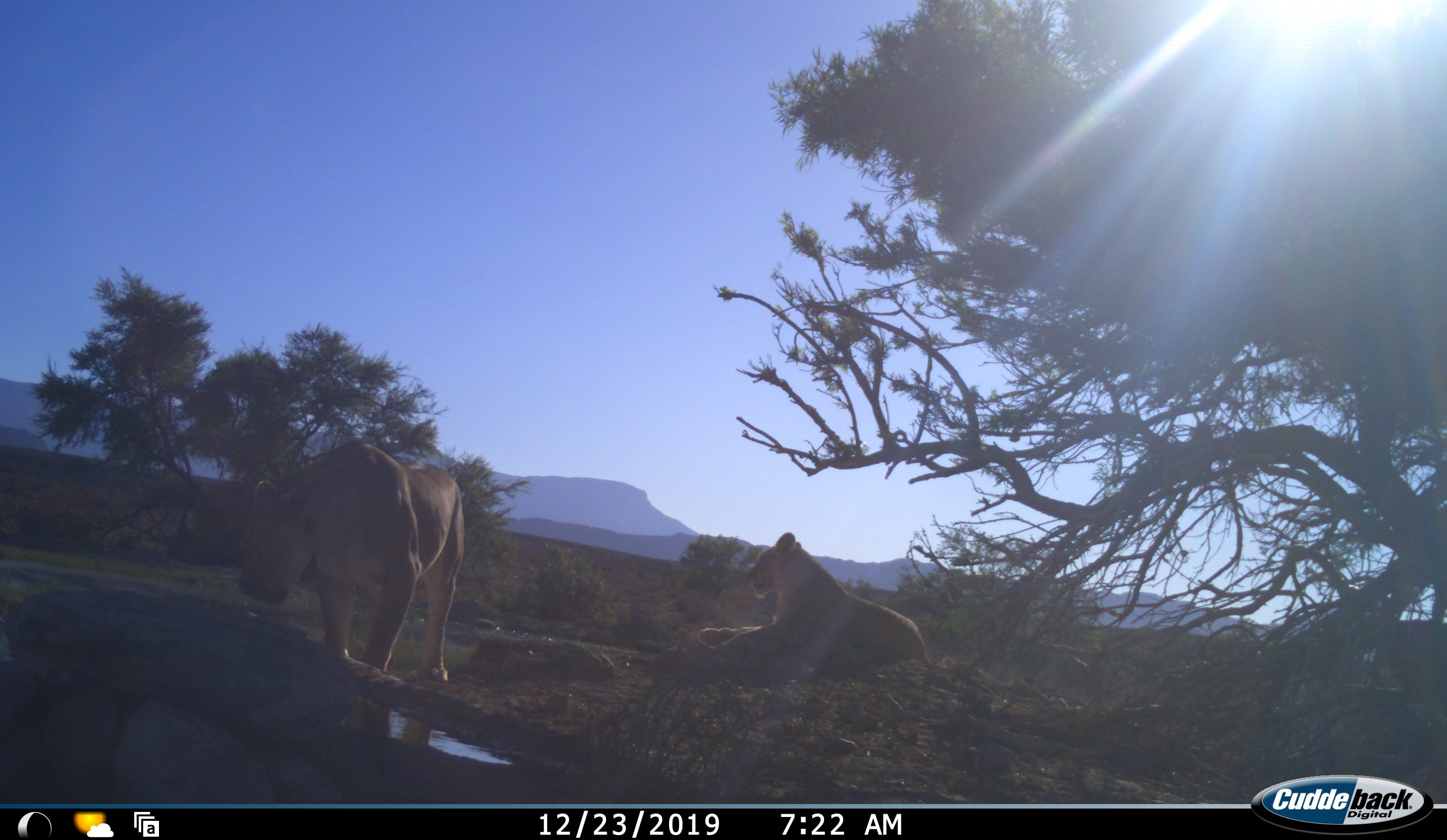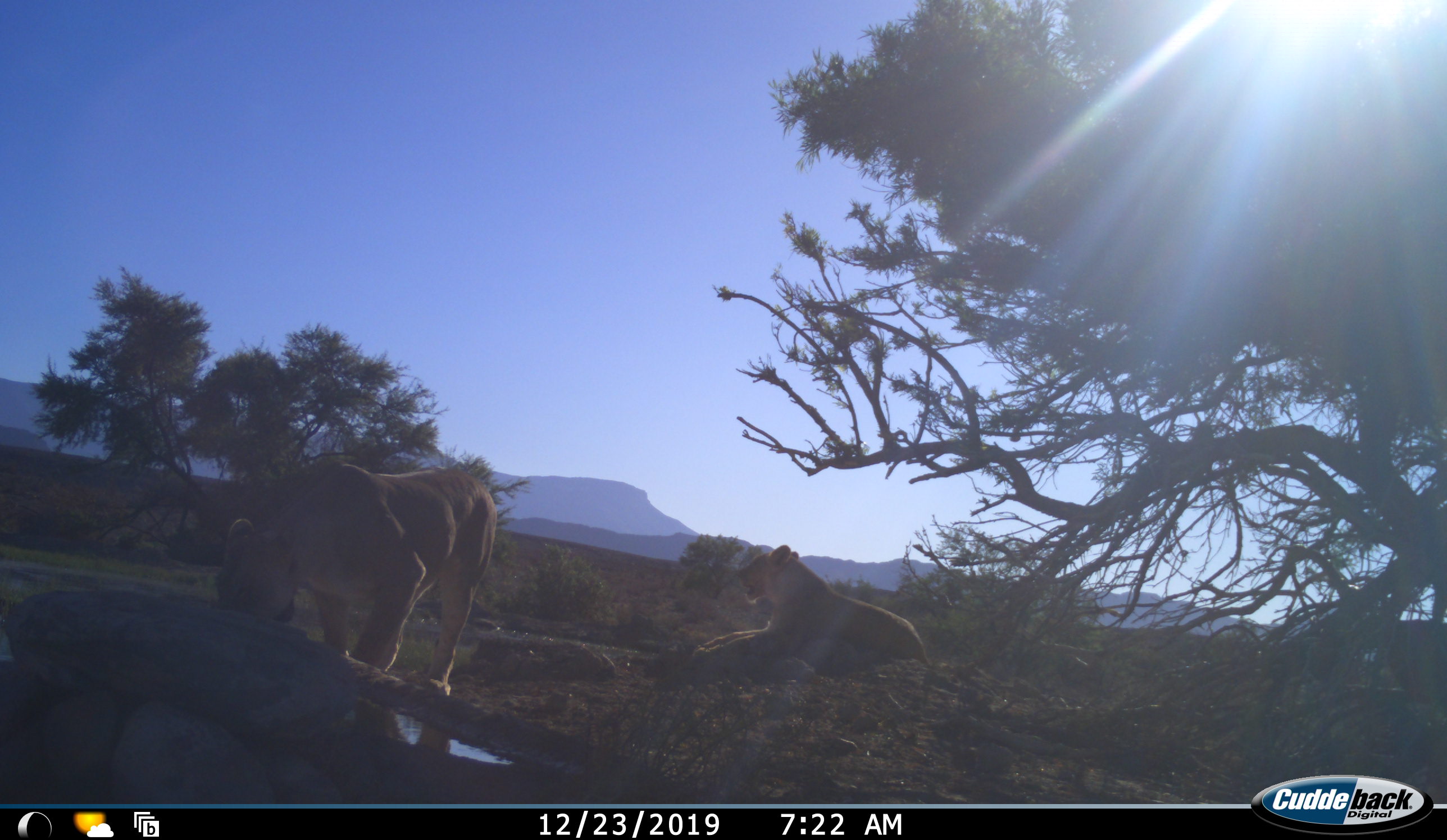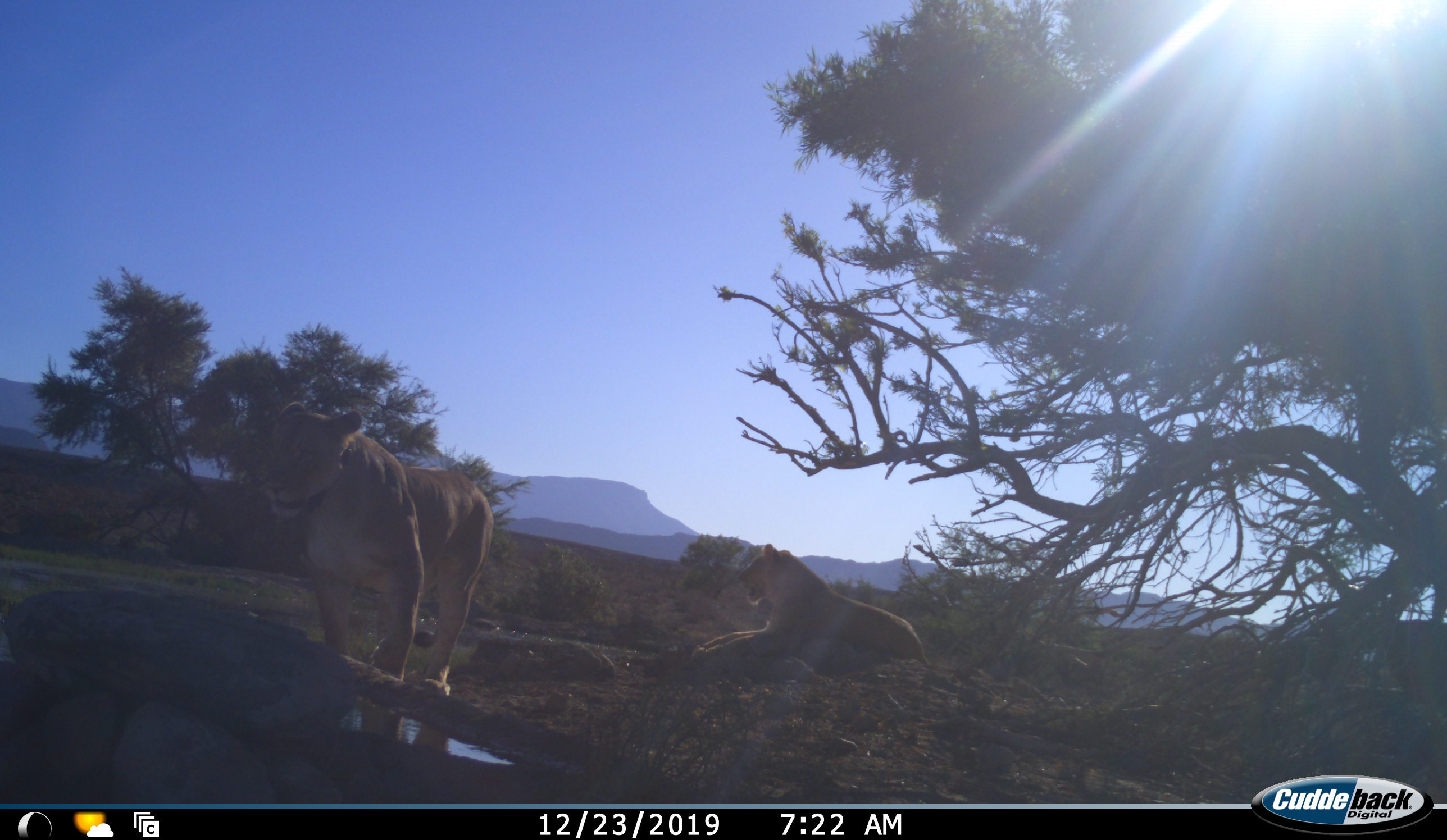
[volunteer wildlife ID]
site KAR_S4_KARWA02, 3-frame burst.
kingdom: Animalia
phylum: Chordata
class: Mammalia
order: Carnivora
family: Felidae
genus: Panthera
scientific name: Panthera leo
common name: lion female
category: lionfemale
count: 2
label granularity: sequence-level